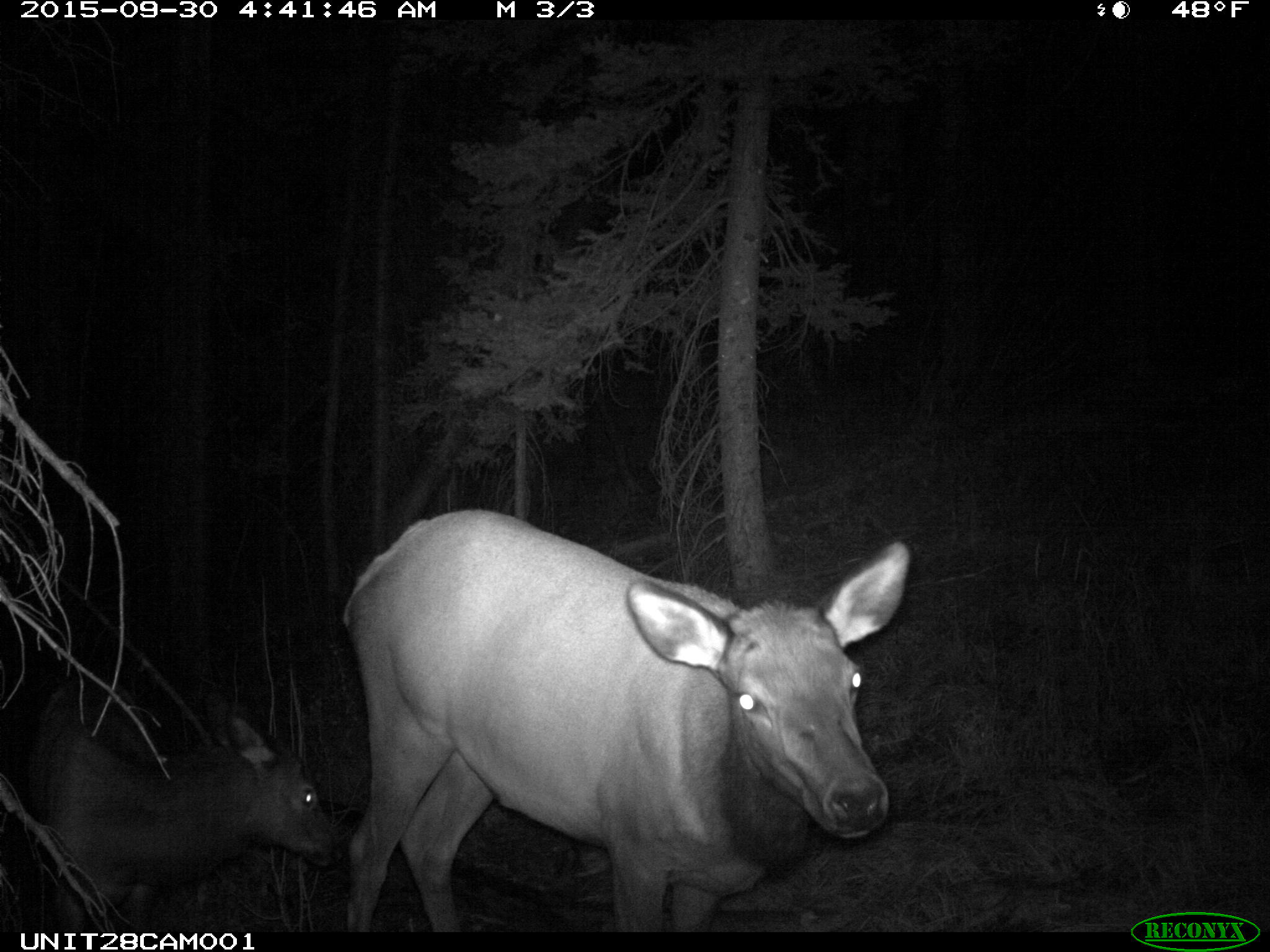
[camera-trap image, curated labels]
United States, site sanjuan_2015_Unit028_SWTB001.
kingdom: Animalia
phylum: Chordata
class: Mammalia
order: Artiodactyla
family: Cervidae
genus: Cervus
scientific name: Cervus elaphus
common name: red deer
Cervus elaphus (red deer).